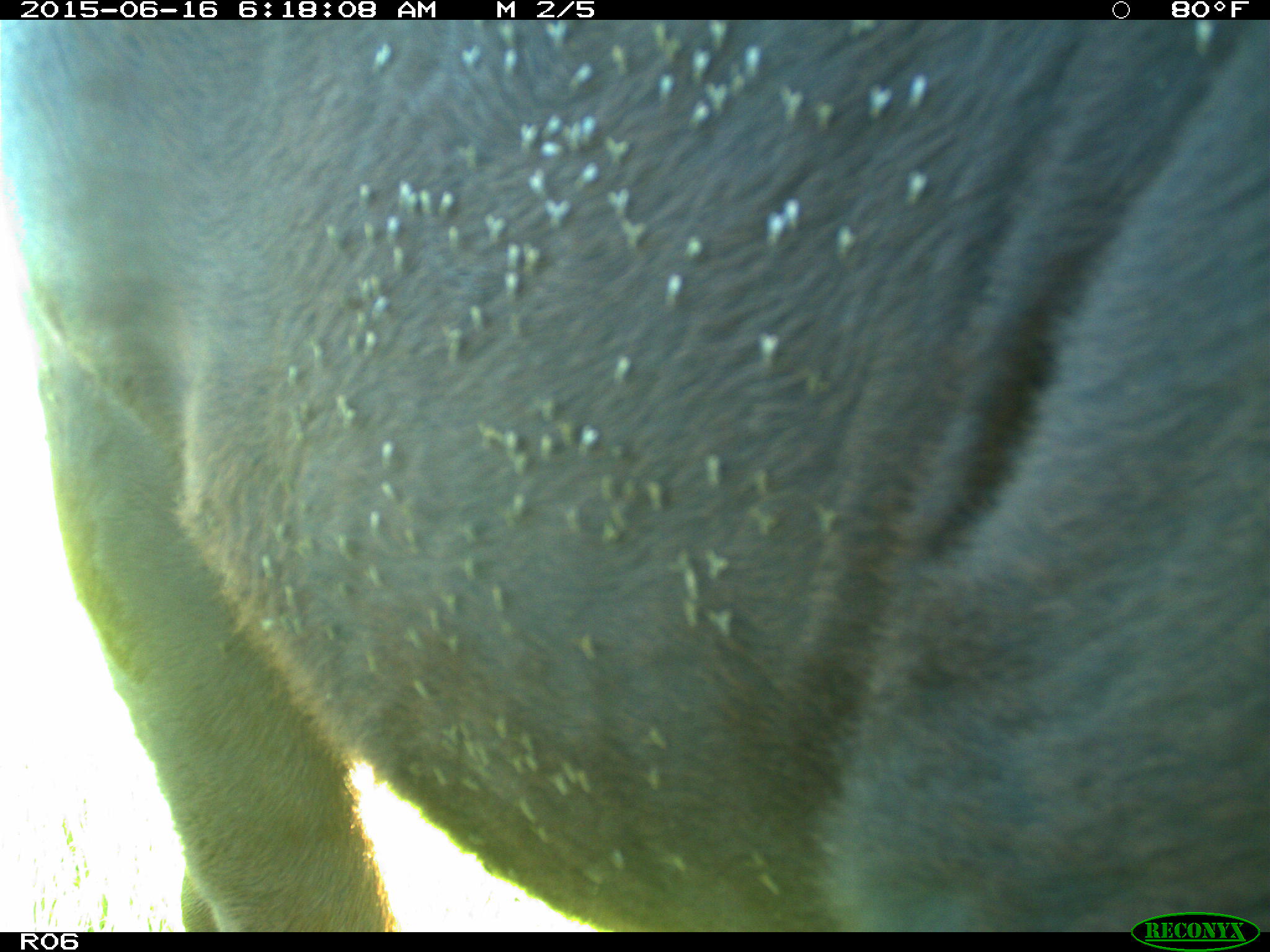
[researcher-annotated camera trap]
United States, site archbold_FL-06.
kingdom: Animalia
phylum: Chordata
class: Mammalia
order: Artiodactyla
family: Bovidae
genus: Bos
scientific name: Bos taurus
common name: domestic cow